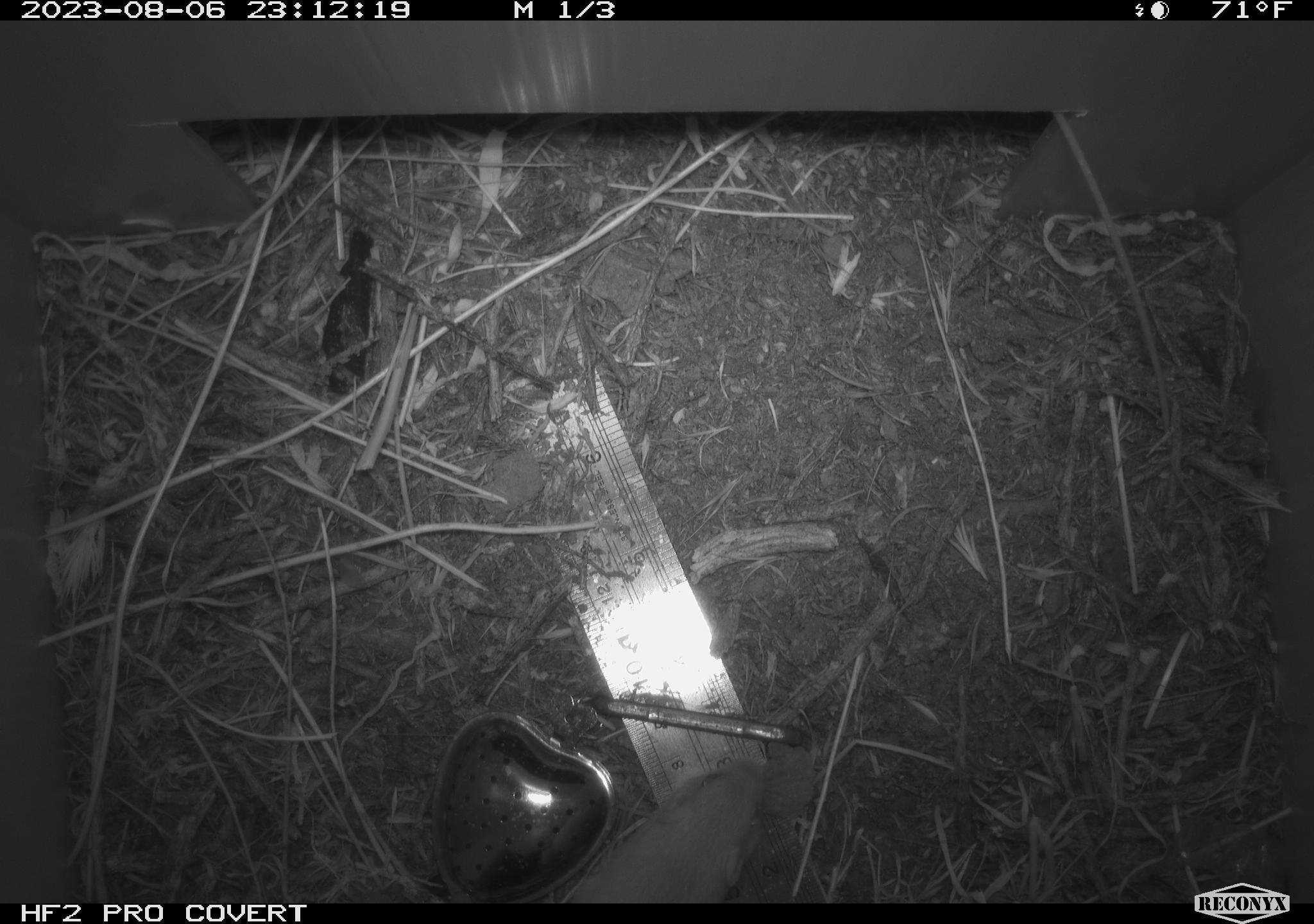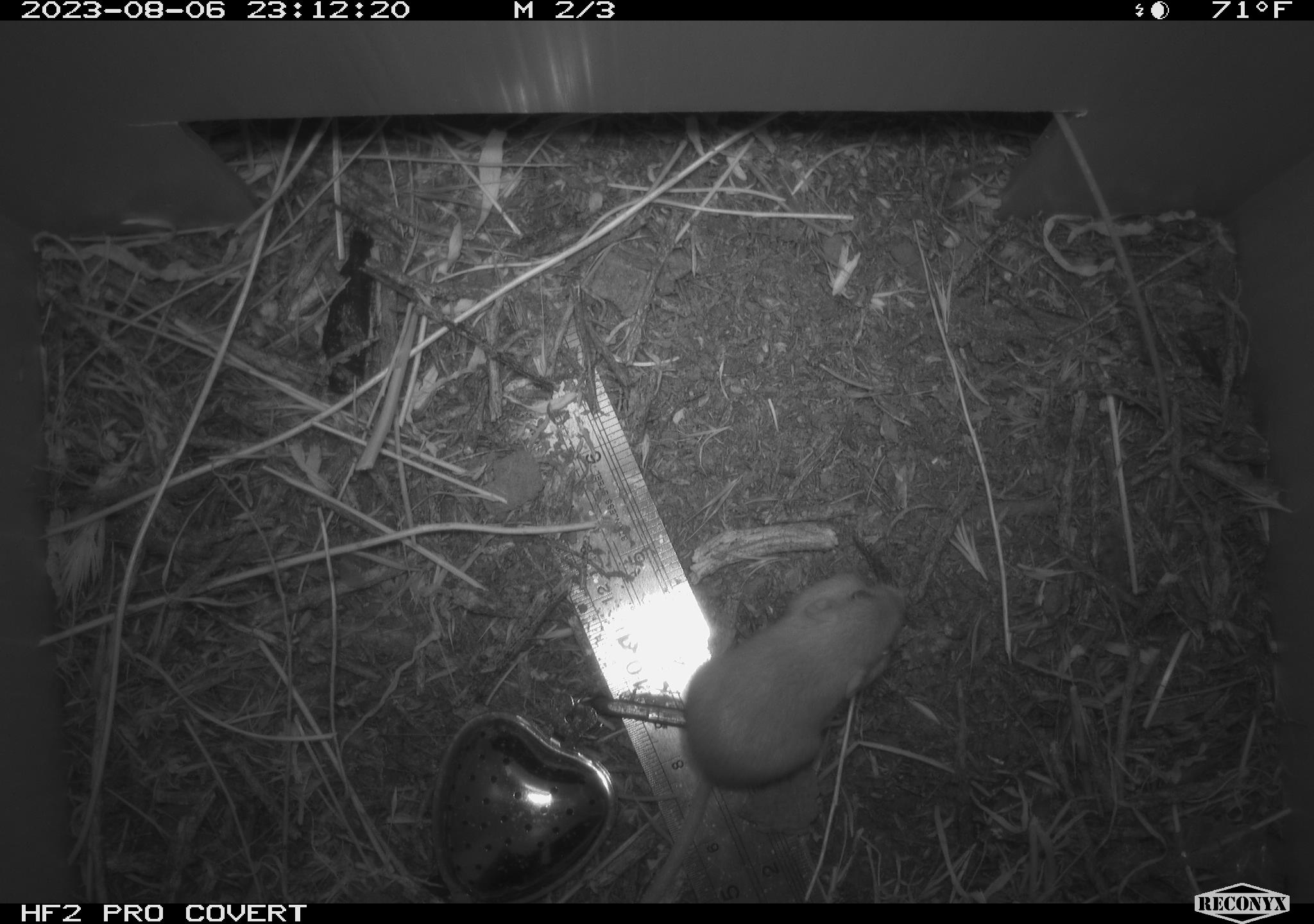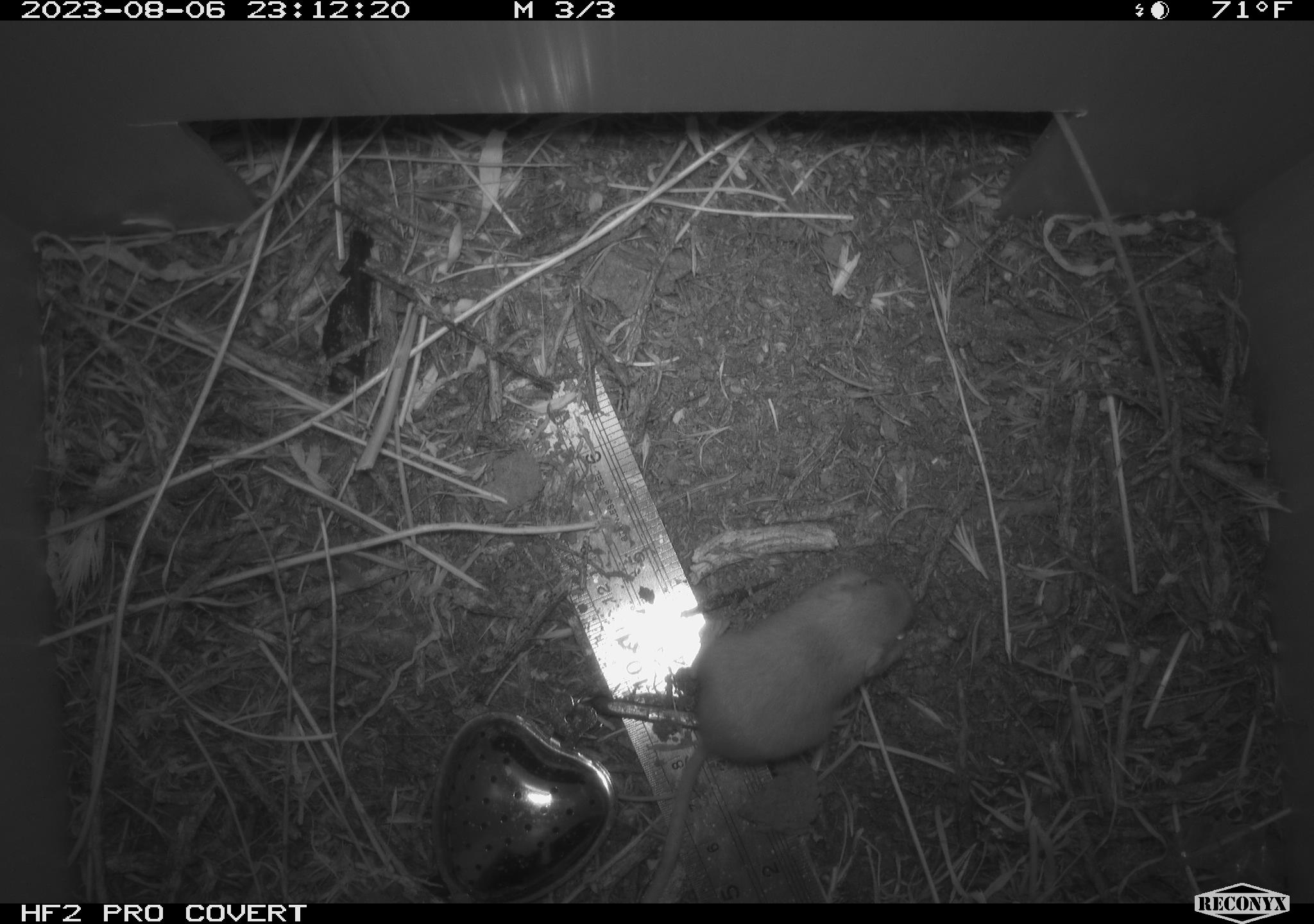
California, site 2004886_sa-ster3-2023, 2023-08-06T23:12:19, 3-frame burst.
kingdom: Animalia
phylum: Chordata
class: Mammalia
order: Rodentia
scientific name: Rodentia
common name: mouse species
Mouse species (Rodentia).